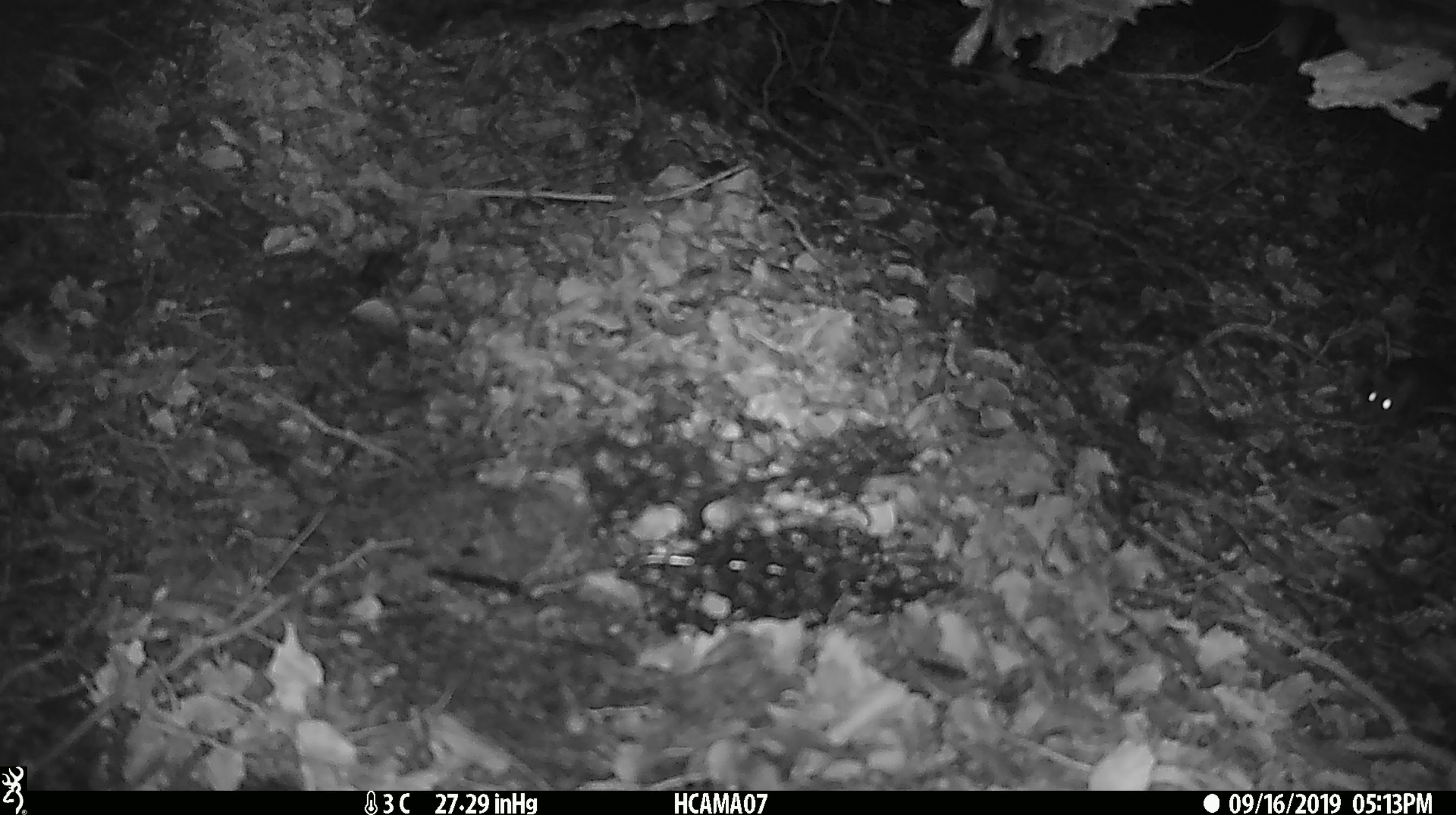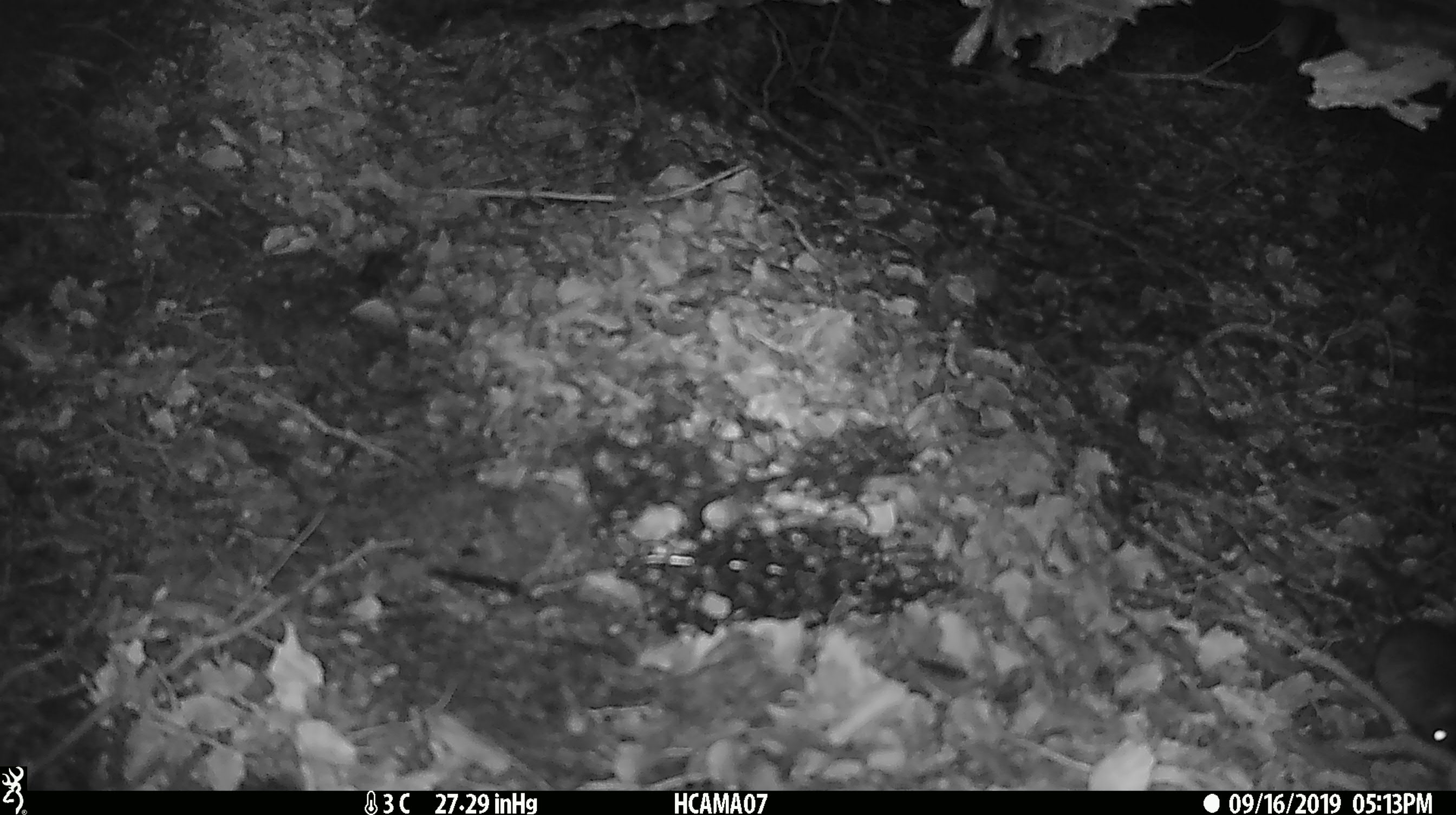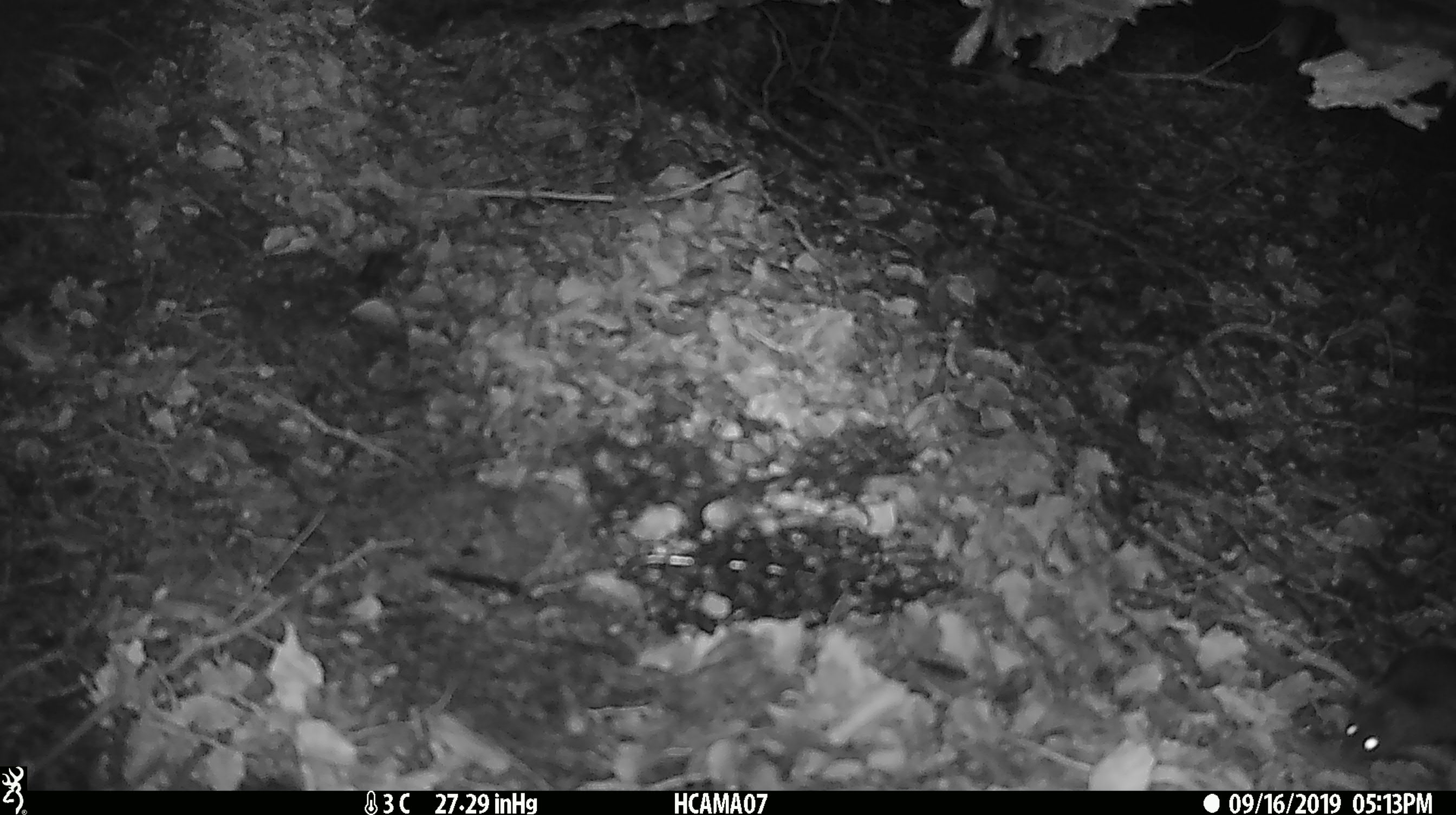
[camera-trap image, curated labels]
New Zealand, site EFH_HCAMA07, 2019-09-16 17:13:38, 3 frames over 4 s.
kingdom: Animalia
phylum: Chordata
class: Mammalia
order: Rodentia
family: Muridae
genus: Mus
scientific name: Mus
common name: mouse